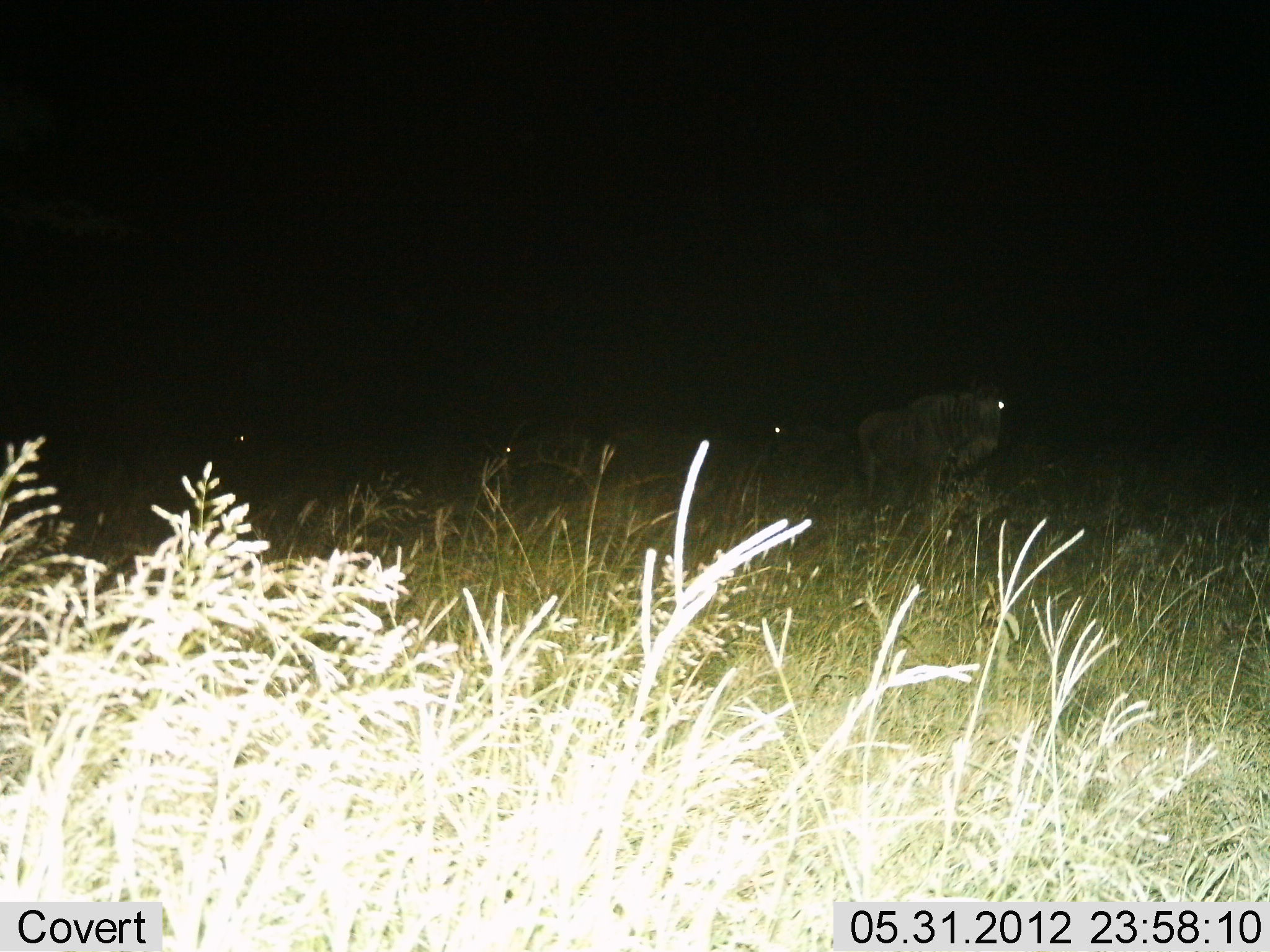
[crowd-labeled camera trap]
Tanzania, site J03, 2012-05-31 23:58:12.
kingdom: Animalia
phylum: Chordata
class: Mammalia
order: Artiodactyla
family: Bovidae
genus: Connochaetes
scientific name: Connochaetes taurinus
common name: blue wildebeest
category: wildebeest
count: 4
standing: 100%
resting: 10%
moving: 0%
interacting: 0%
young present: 0%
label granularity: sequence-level